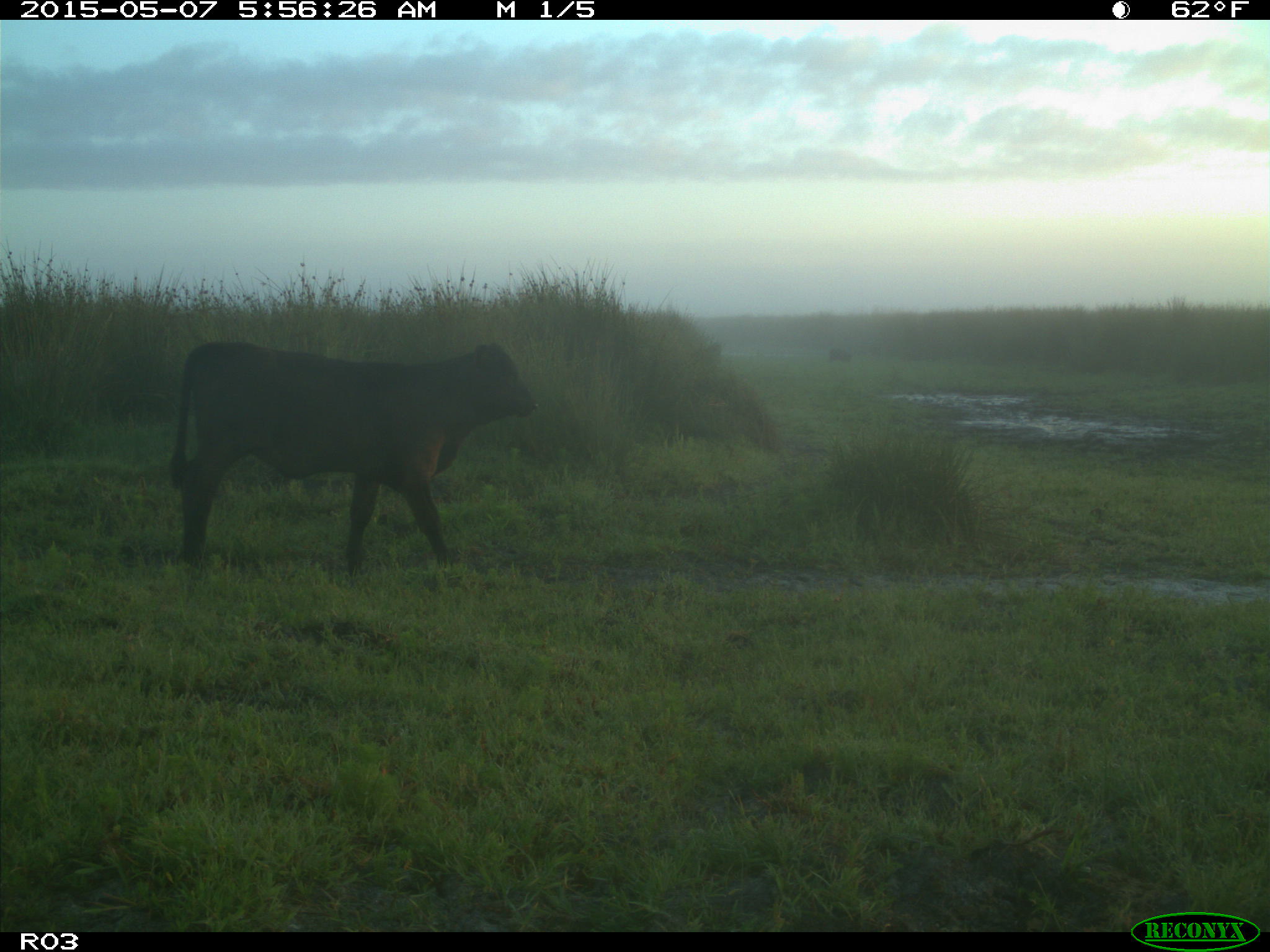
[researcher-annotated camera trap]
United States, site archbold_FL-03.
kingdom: Animalia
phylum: Chordata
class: Mammalia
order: Artiodactyla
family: Bovidae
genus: Bos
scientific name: Bos taurus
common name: domestic cow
Bos taurus (domestic cow).